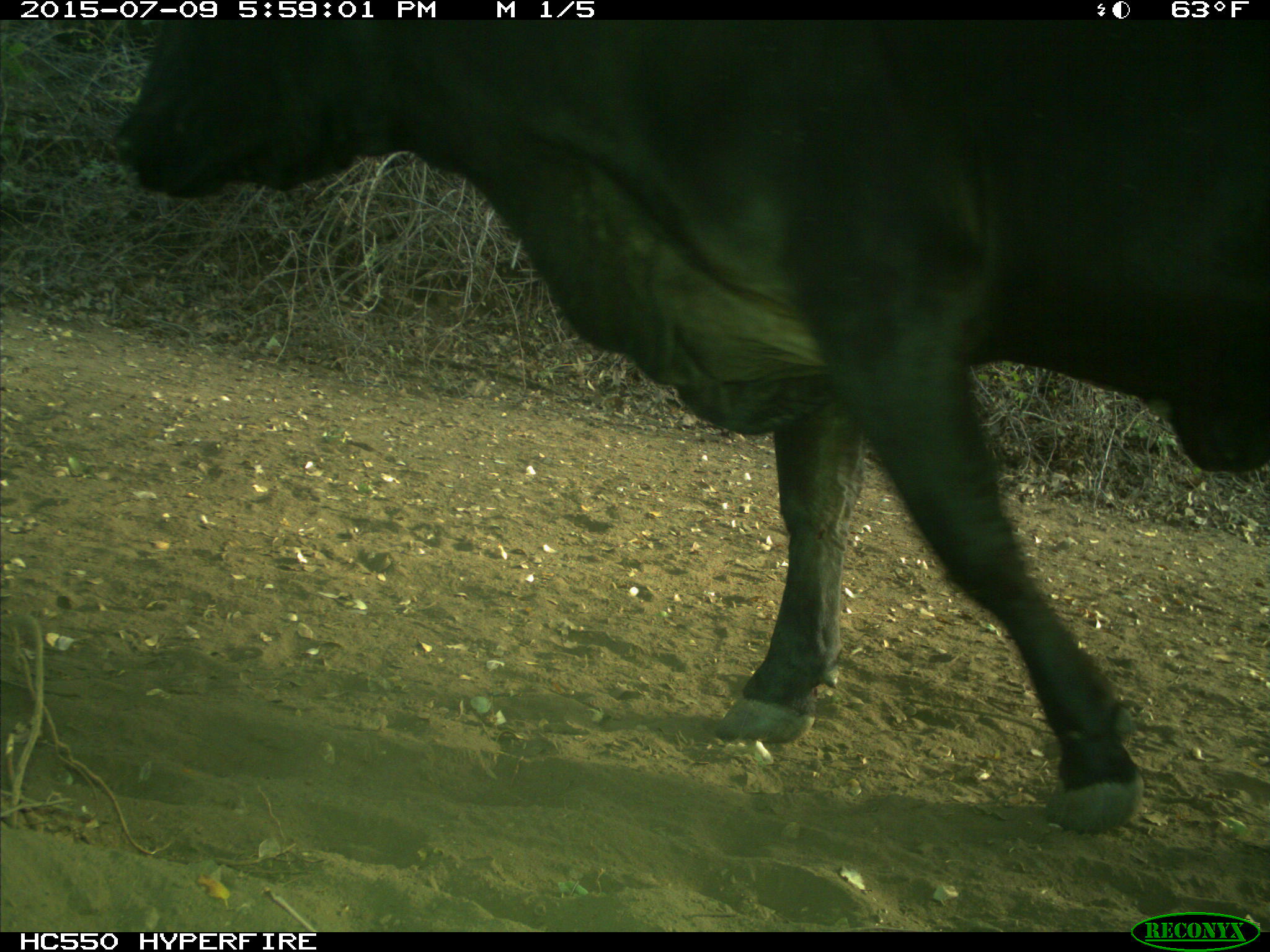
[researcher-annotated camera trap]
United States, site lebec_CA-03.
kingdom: Animalia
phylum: Chordata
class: Mammalia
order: Artiodactyla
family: Bovidae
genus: Bos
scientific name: Bos taurus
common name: domestic cow